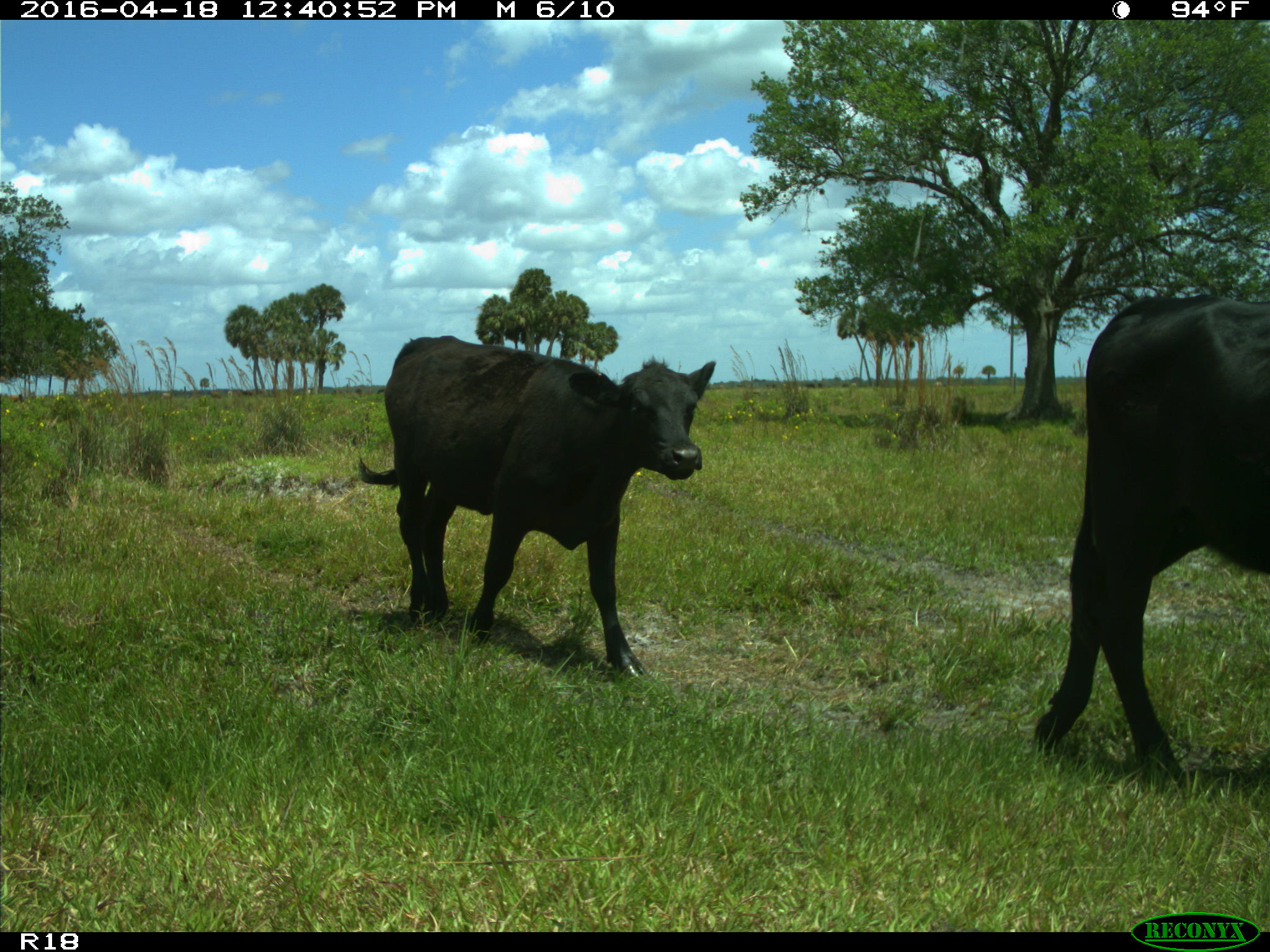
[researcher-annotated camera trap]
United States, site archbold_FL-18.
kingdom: Animalia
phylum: Chordata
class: Mammalia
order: Artiodactyla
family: Bovidae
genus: Bos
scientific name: Bos taurus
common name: domestic cow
Bos taurus (domestic cow).